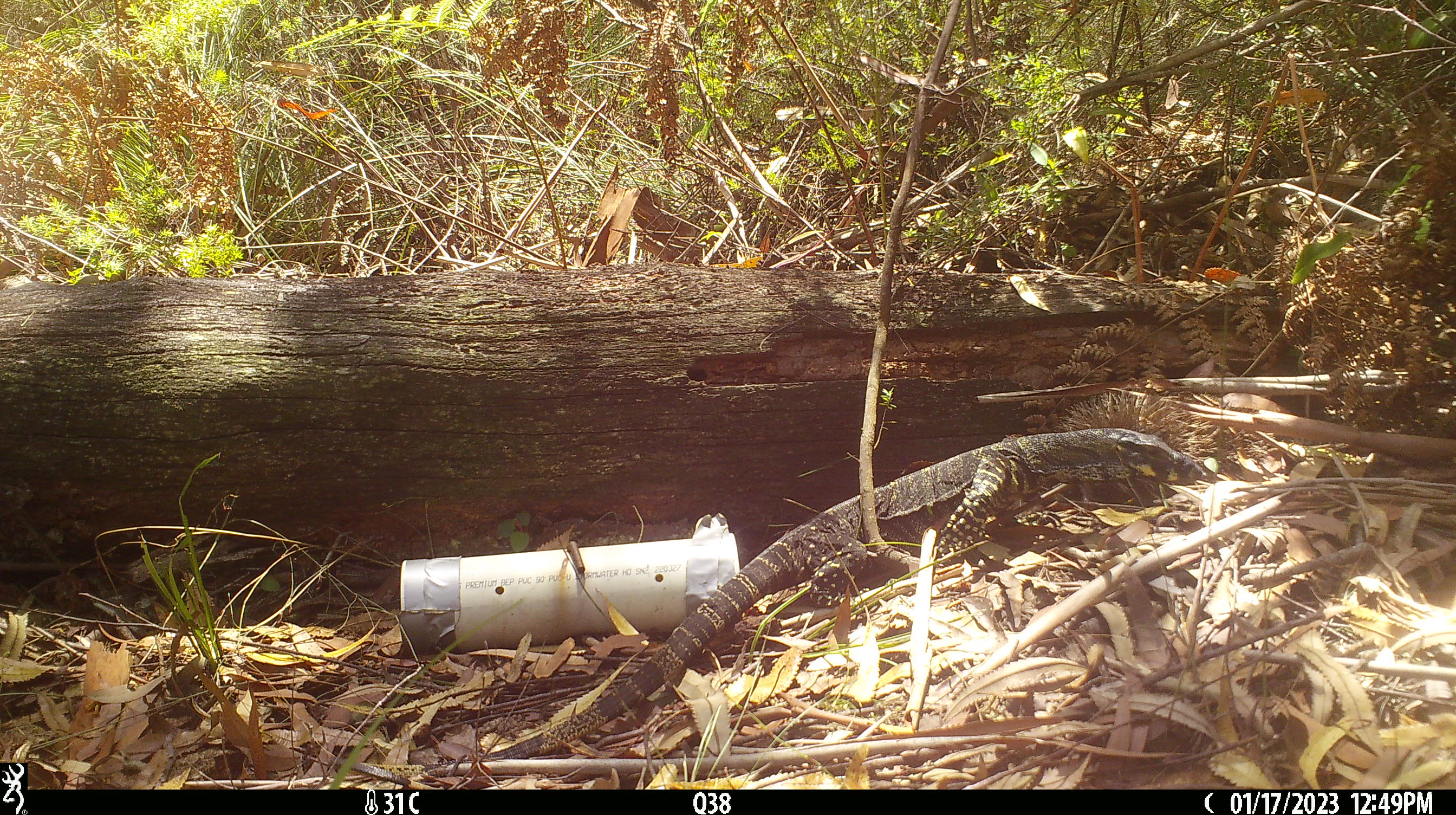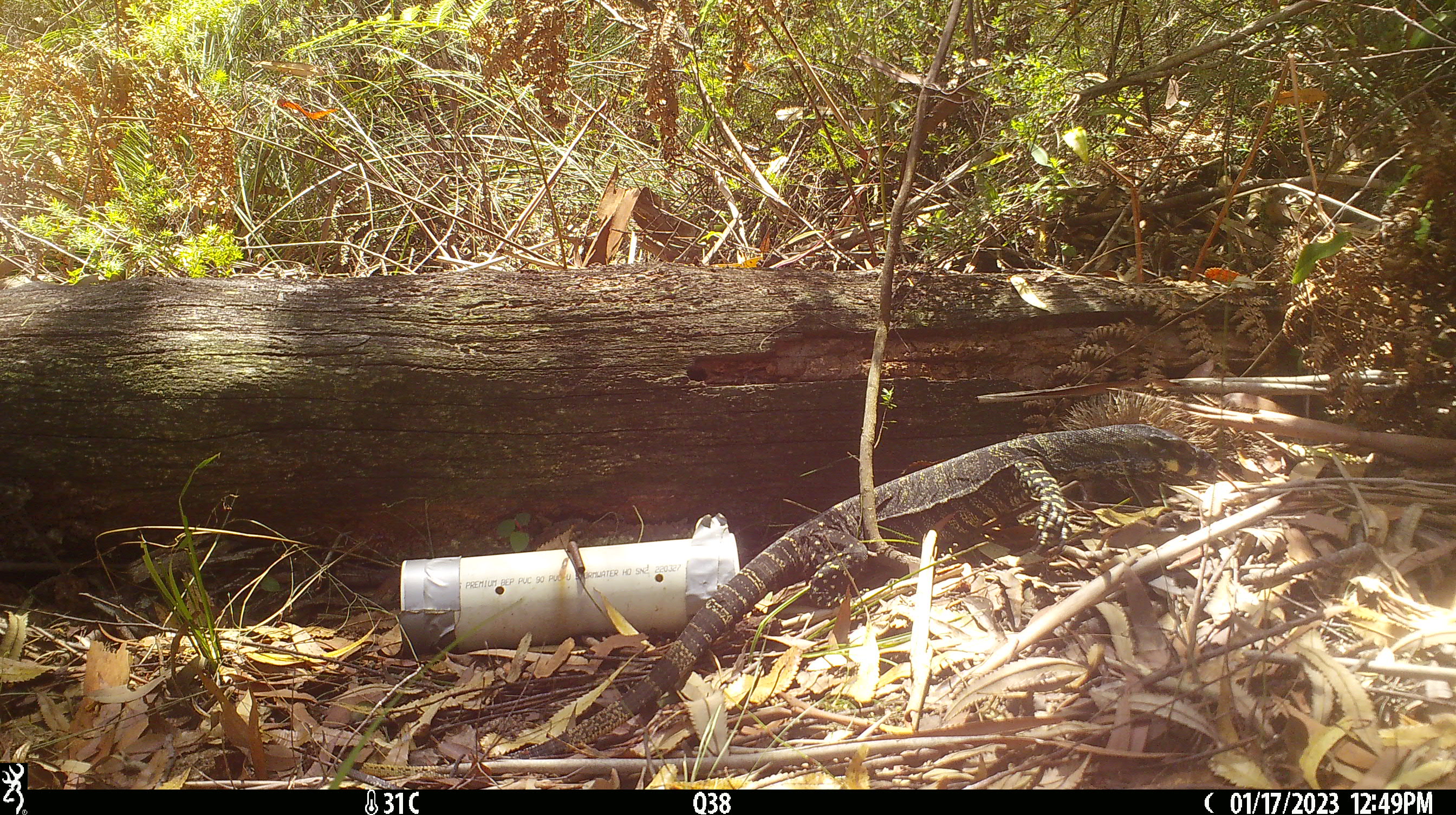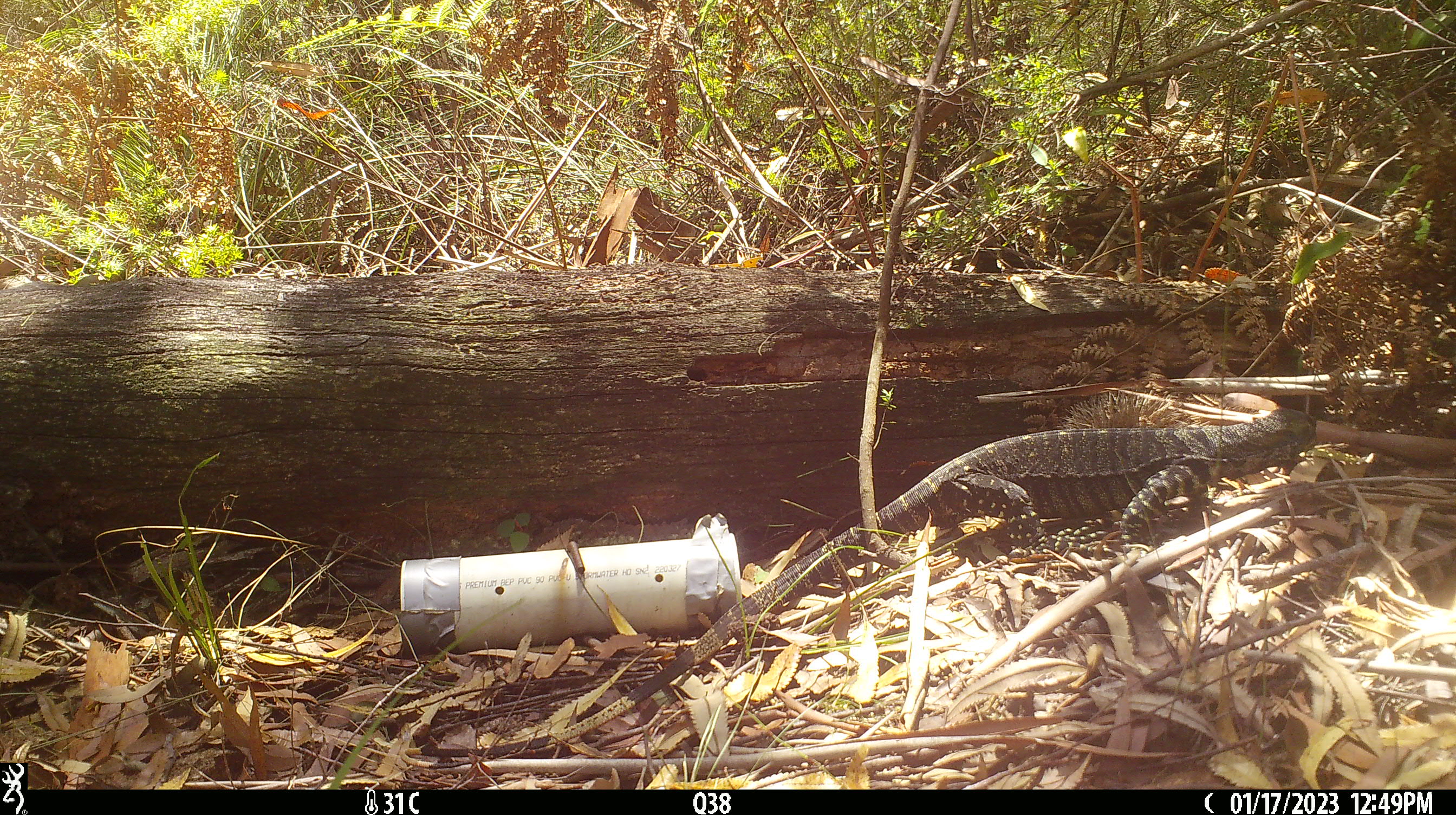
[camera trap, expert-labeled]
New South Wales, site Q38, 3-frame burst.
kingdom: Animalia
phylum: Chordata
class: Reptilia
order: Squamata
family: Varanidae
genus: Varanus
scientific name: Varanus varius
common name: lace monitor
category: goanna